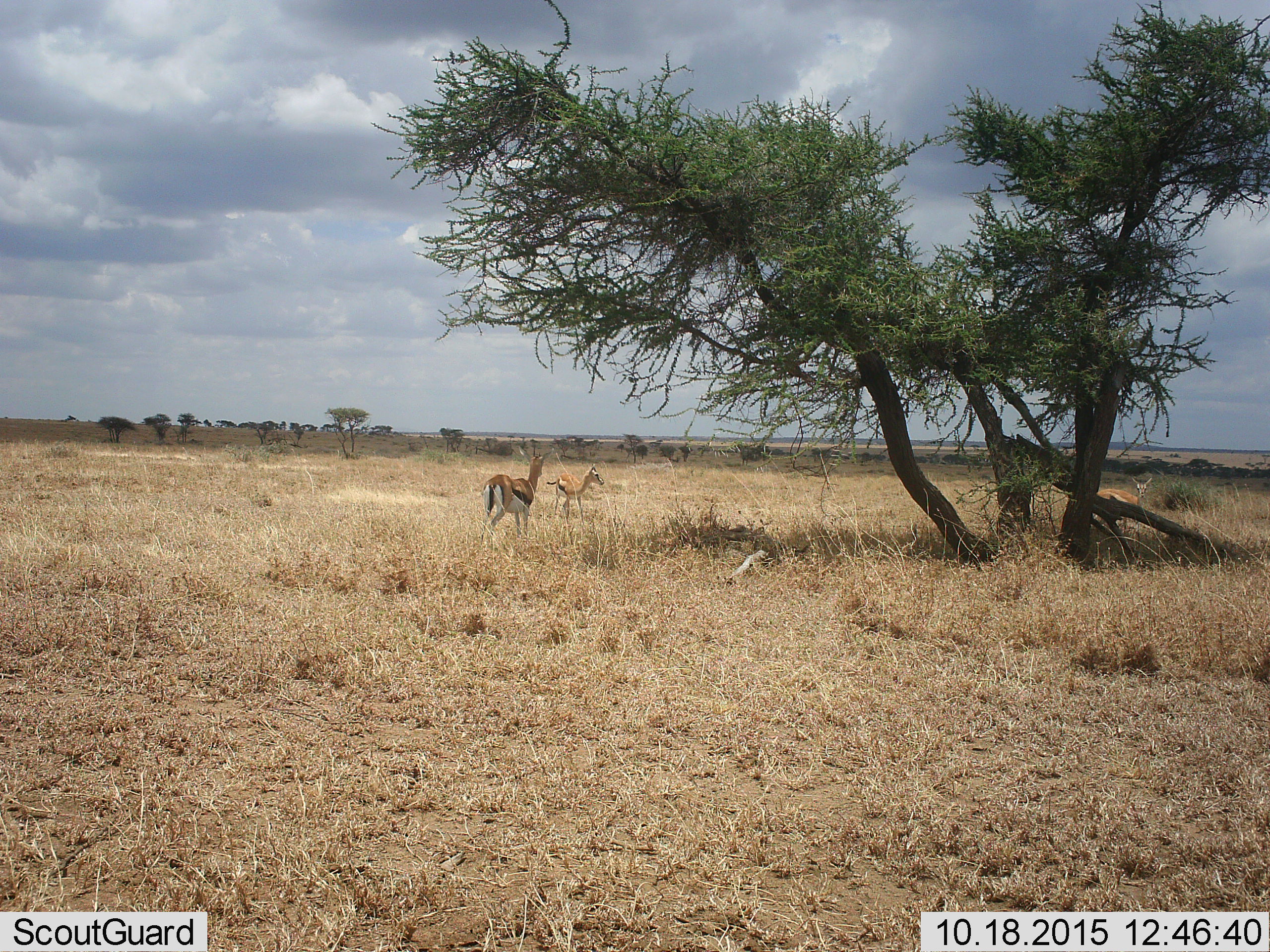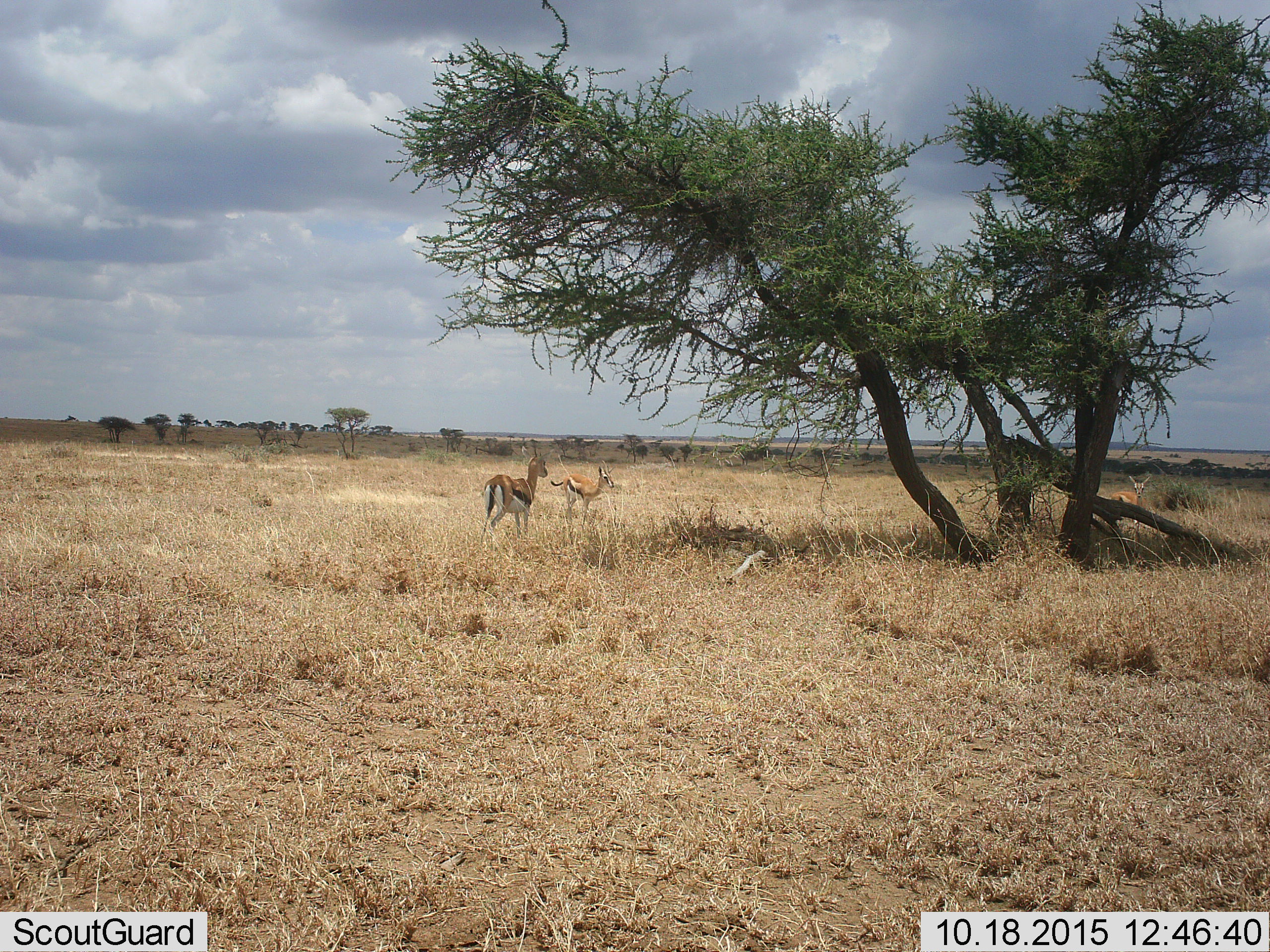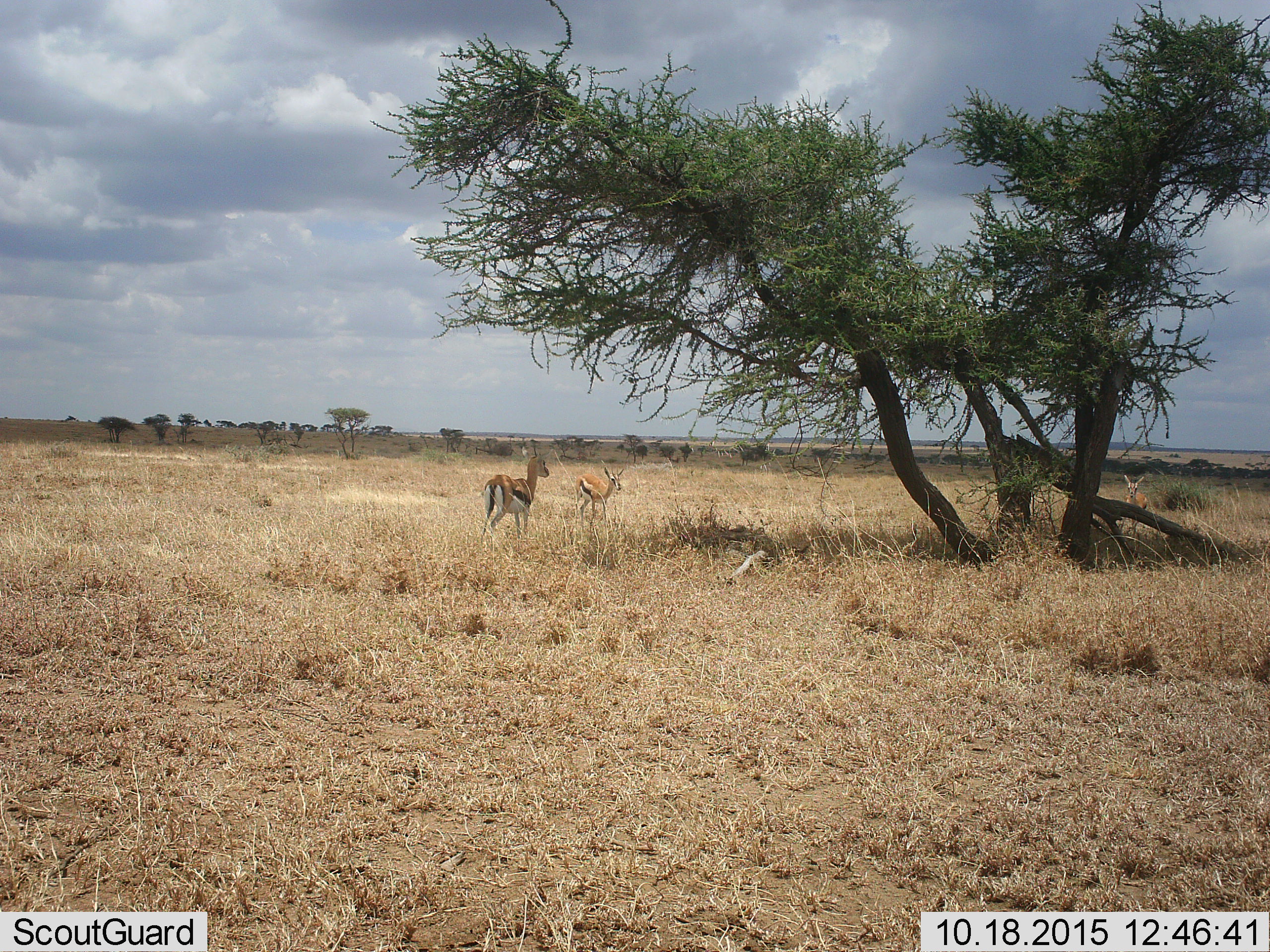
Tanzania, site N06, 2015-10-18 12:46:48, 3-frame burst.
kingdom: Animalia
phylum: Chordata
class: Mammalia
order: Artiodactyla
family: Bovidae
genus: Eudorcas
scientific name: Eudorcas thomsonii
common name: thomson's gazelle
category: gazellethomsons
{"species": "gazellethomsons (thomson's gazelle) (Eudorcas thomsonii)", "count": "3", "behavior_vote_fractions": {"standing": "86%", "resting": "0%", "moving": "71%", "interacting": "0%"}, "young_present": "29%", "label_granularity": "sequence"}